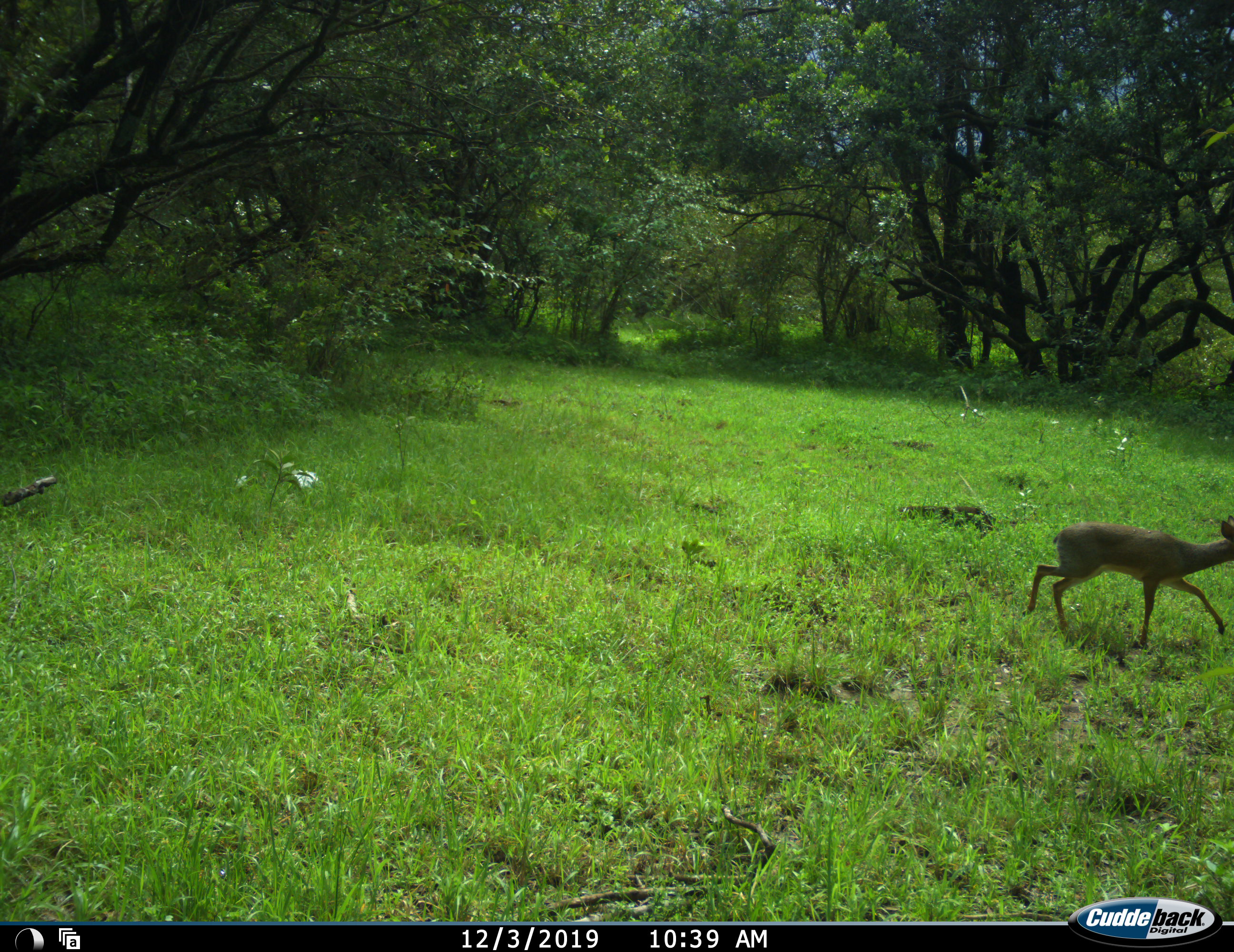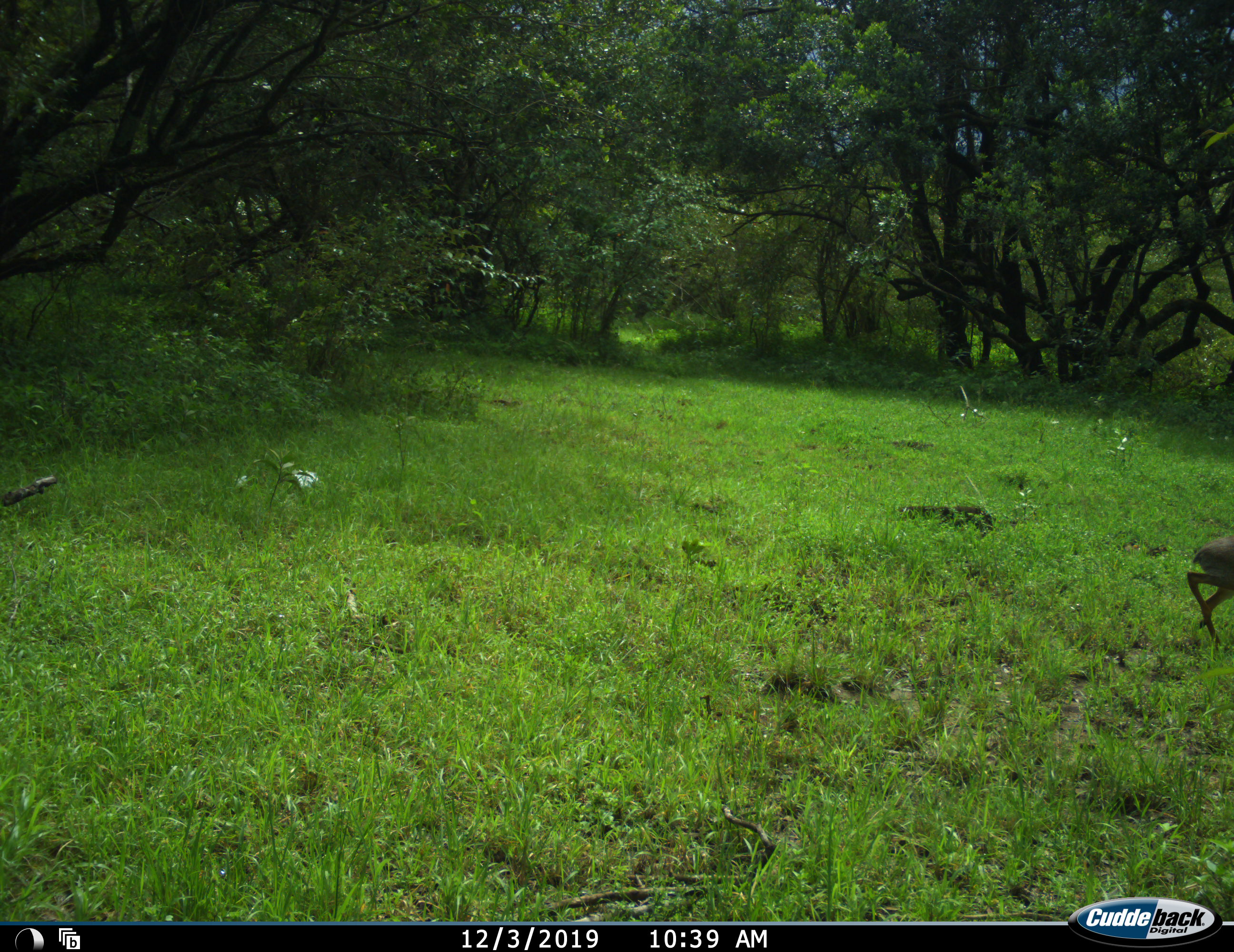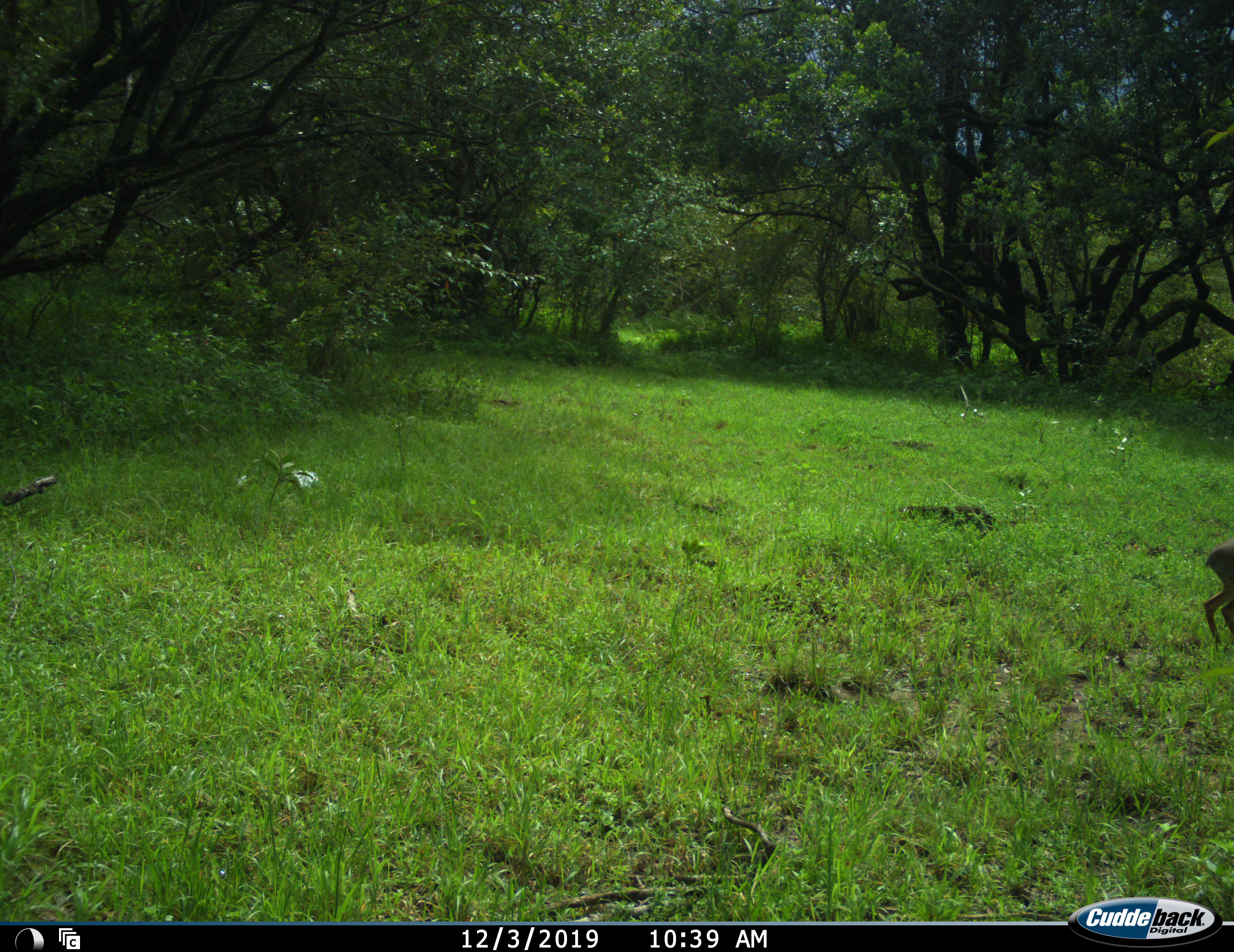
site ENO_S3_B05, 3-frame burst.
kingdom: Animalia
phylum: Chordata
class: Mammalia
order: Artiodactyla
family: Bovidae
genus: Madoqua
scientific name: Madoqua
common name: dik-dik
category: dikdik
Dikdik (dik-dik) (Madoqua), count 1. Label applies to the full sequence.